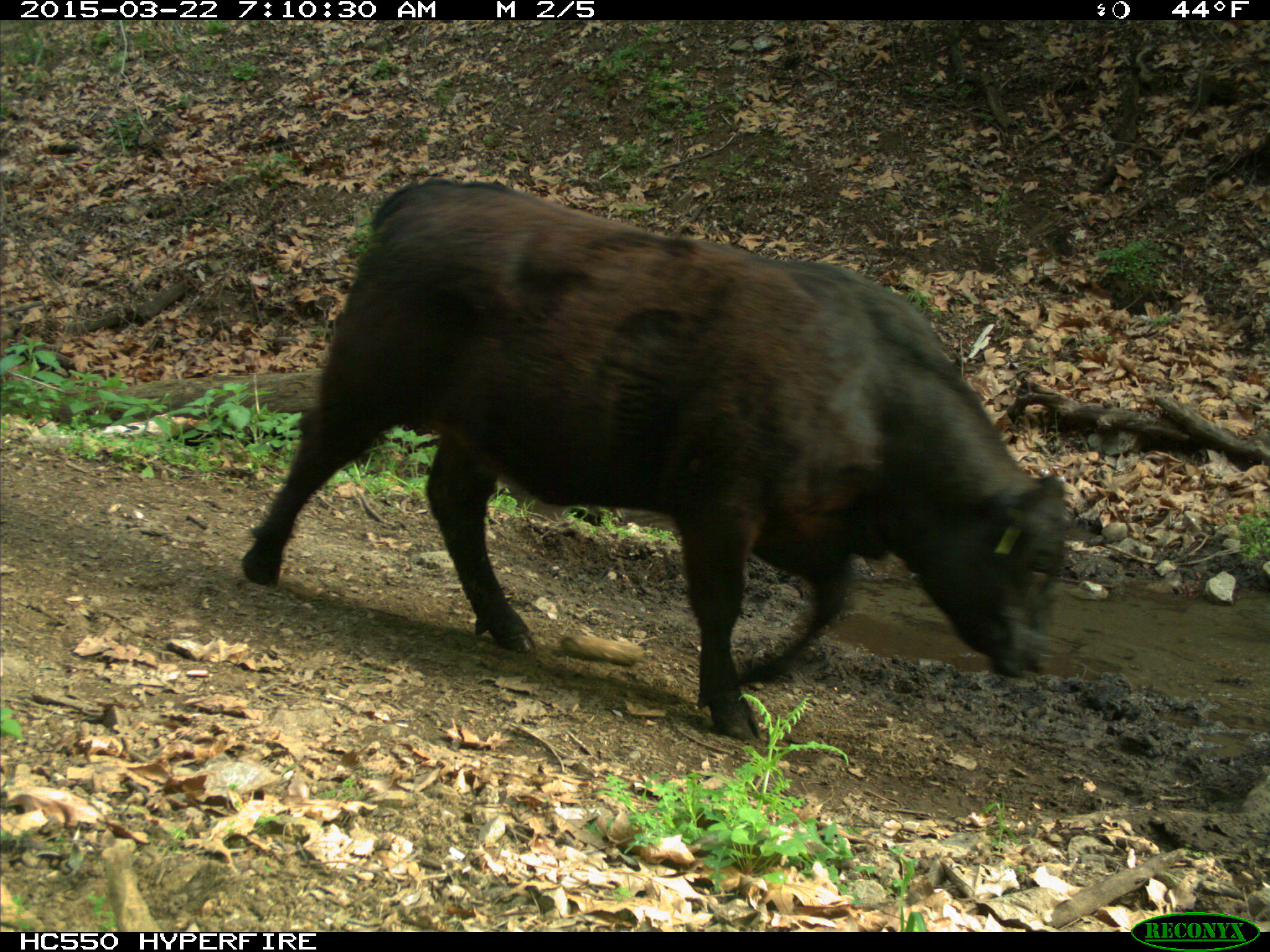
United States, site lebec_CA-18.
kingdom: Animalia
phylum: Chordata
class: Mammalia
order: Artiodactyla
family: Bovidae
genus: Bos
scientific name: Bos taurus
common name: domestic cow